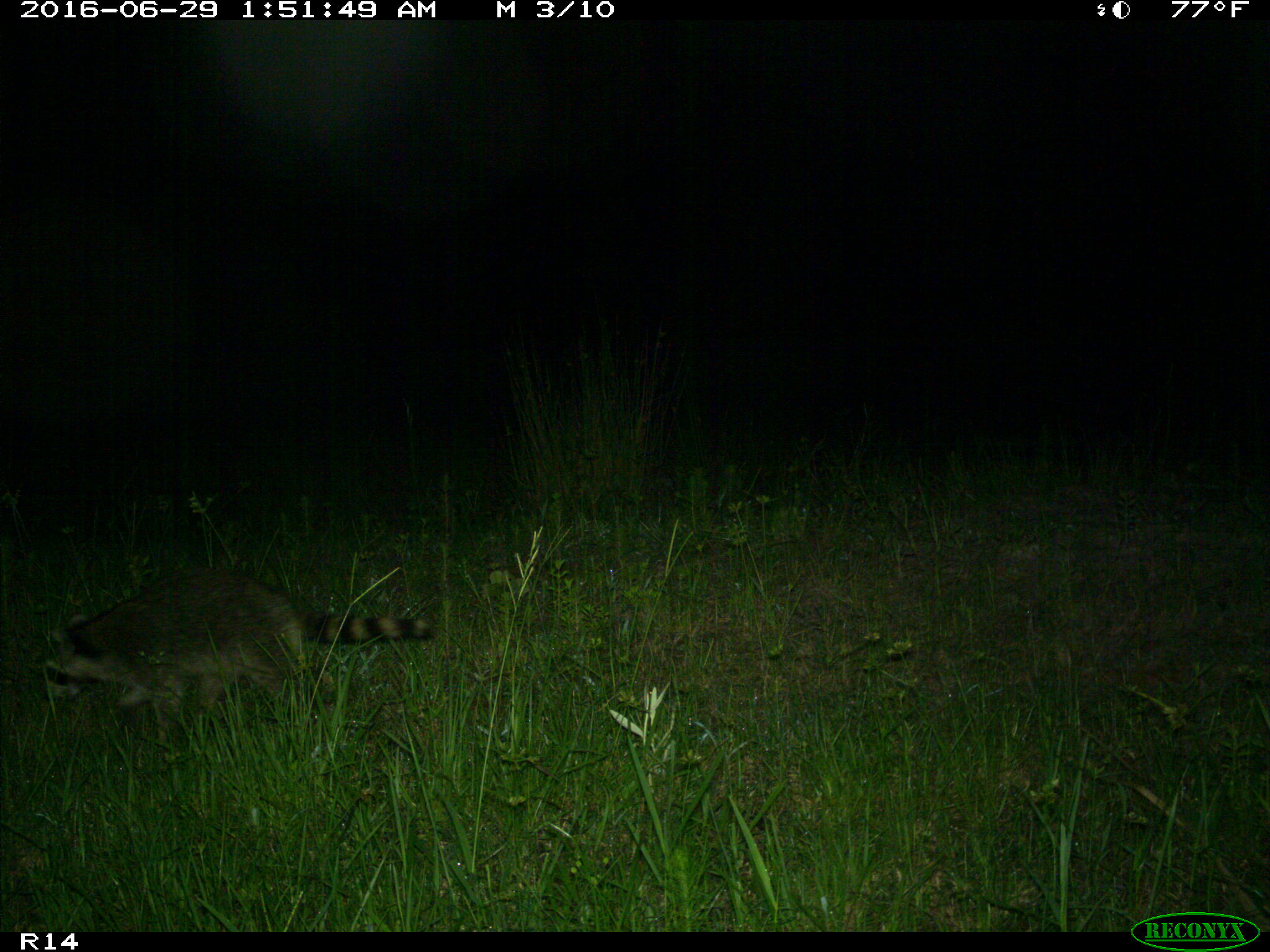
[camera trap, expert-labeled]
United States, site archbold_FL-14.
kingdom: Animalia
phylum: Chordata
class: Mammalia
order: Carnivora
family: Procyonidae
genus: Procyon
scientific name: Procyon lotor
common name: common raccoon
Procyon lotor (common raccoon).